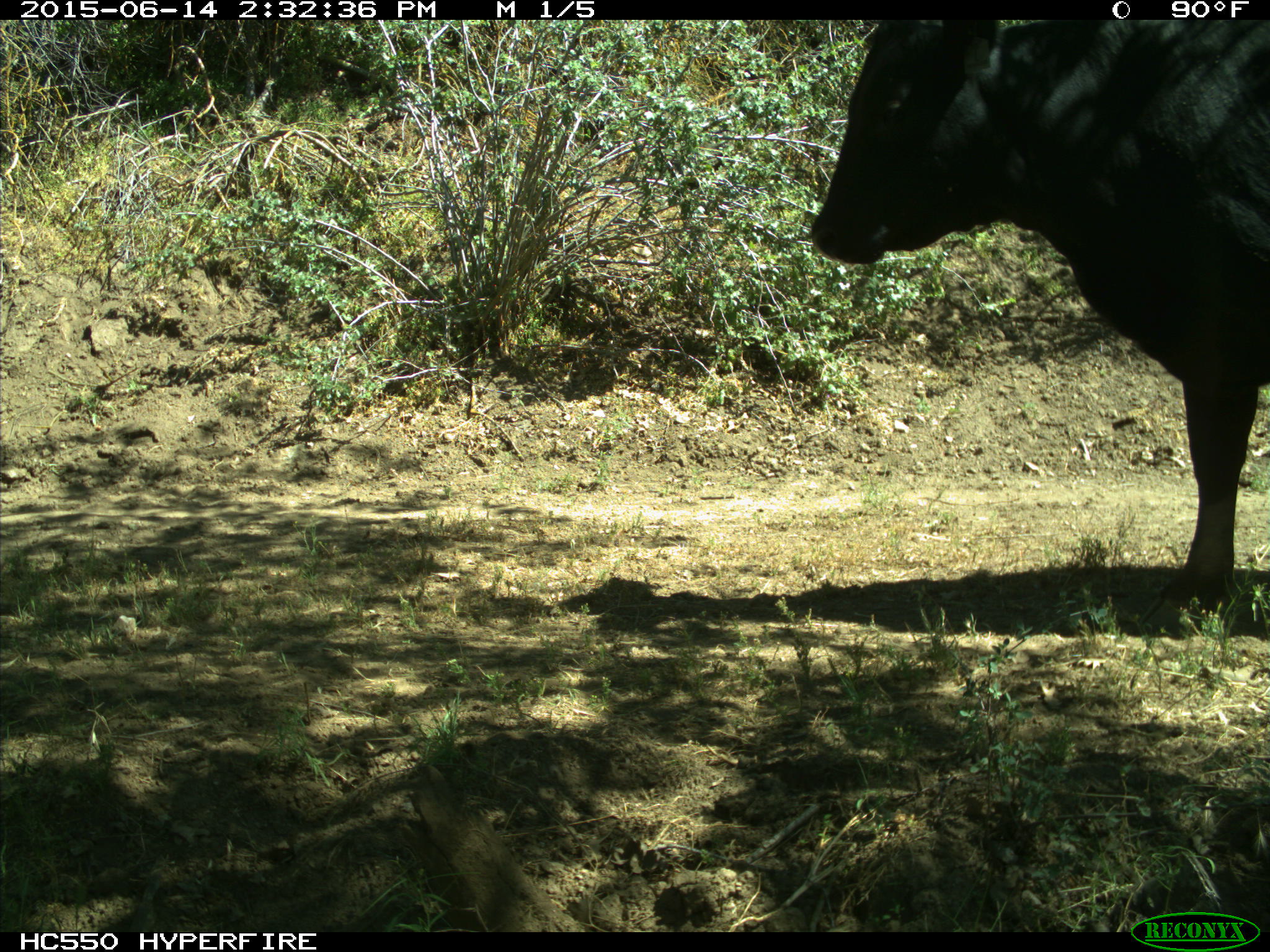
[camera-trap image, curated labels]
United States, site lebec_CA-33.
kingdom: Animalia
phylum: Chordata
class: Mammalia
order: Artiodactyla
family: Bovidae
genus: Bos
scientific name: Bos taurus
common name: domestic cow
Bos taurus (domestic cow).